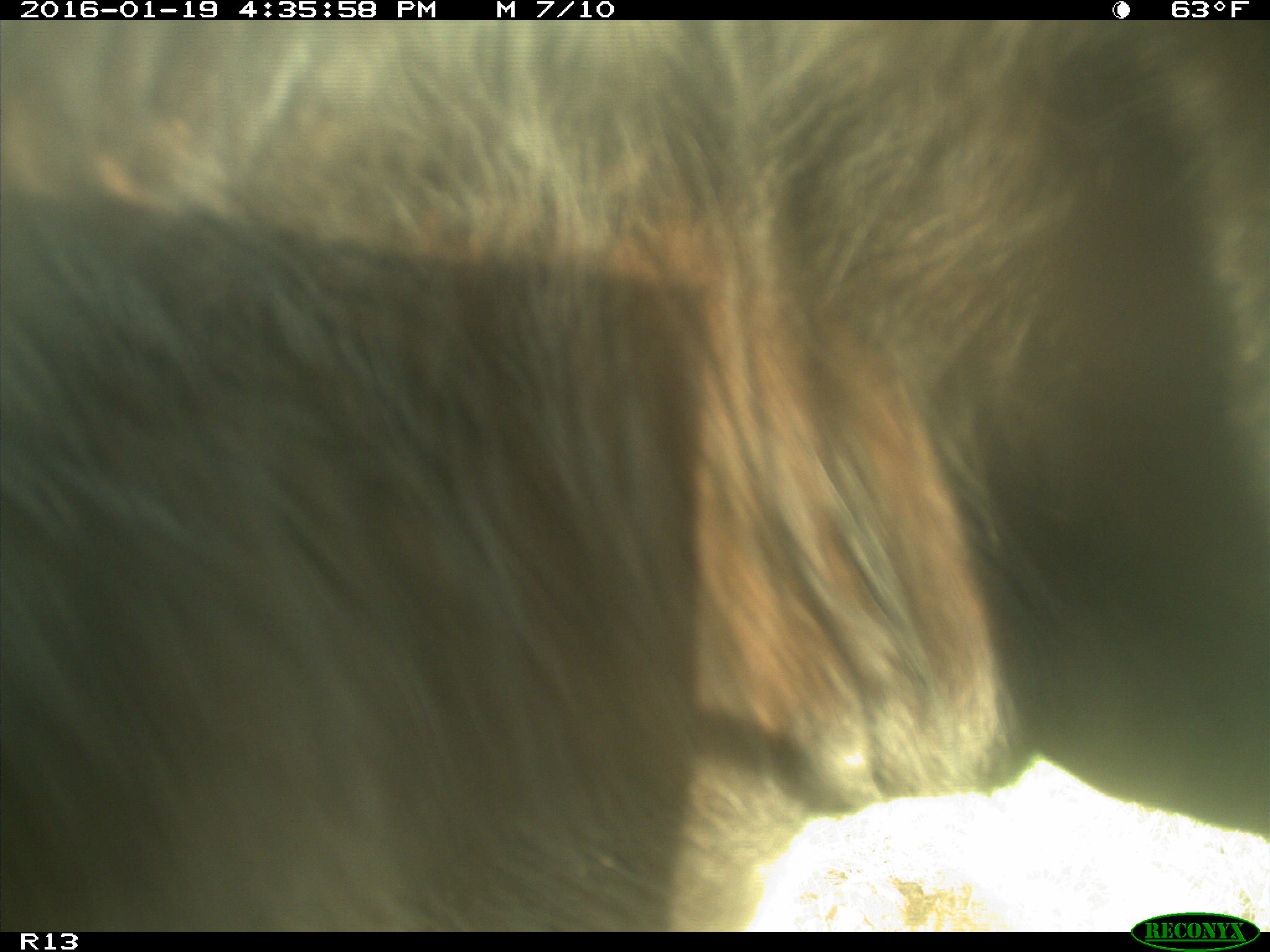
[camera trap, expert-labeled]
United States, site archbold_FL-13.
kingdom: Animalia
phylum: Chordata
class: Mammalia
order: Artiodactyla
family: Bovidae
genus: Bos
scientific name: Bos taurus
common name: domestic cow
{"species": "Bos taurus (domestic cow)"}